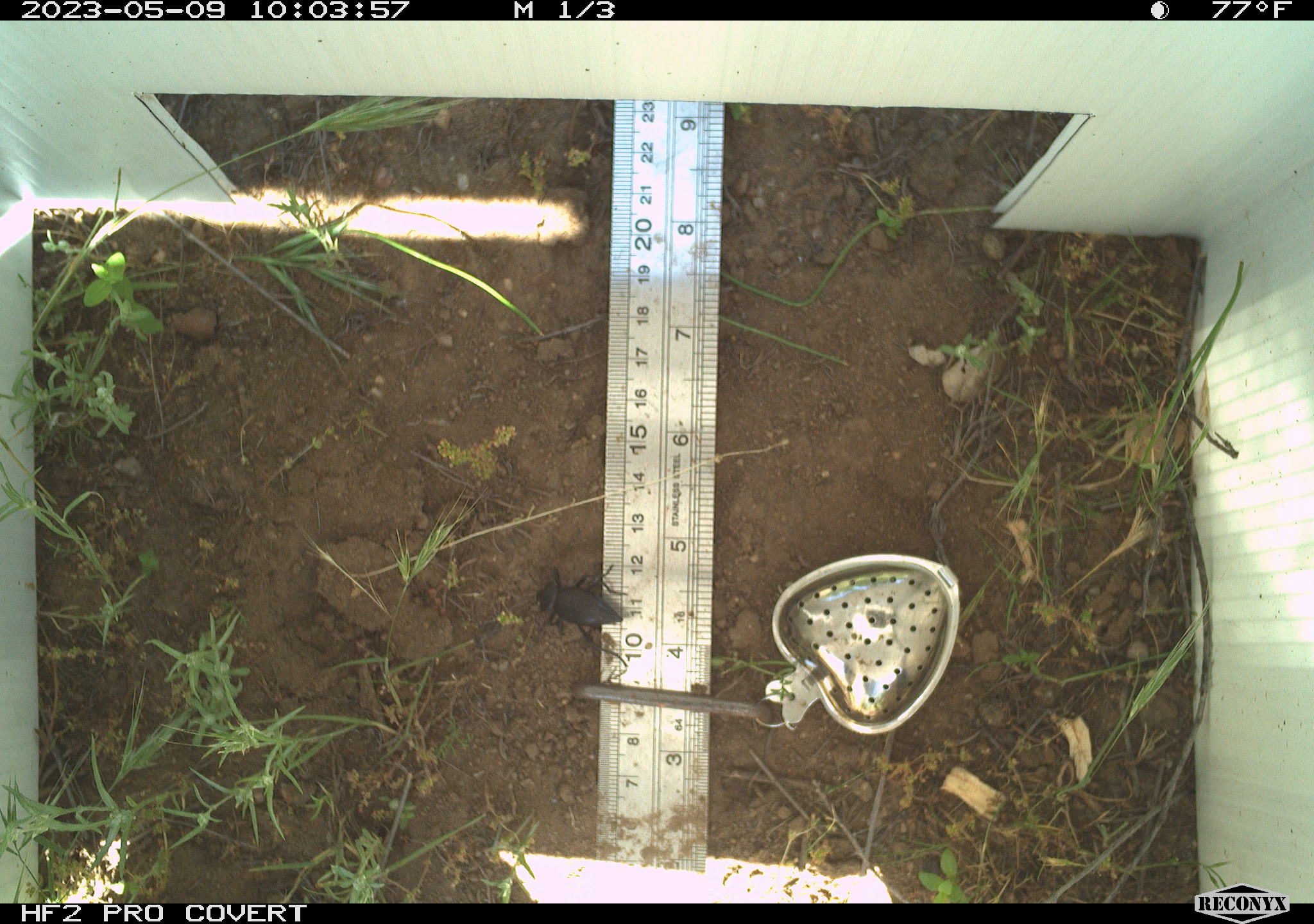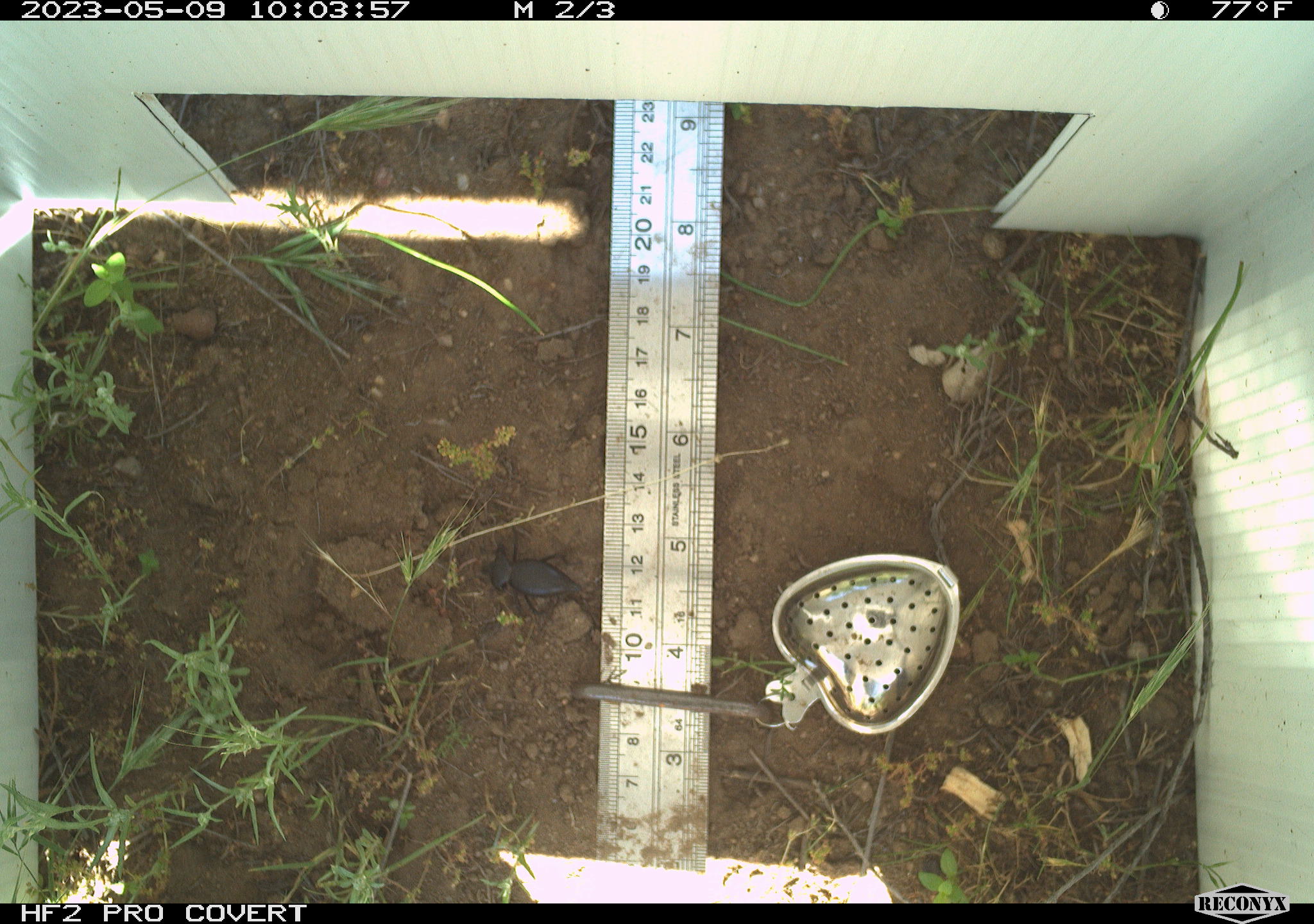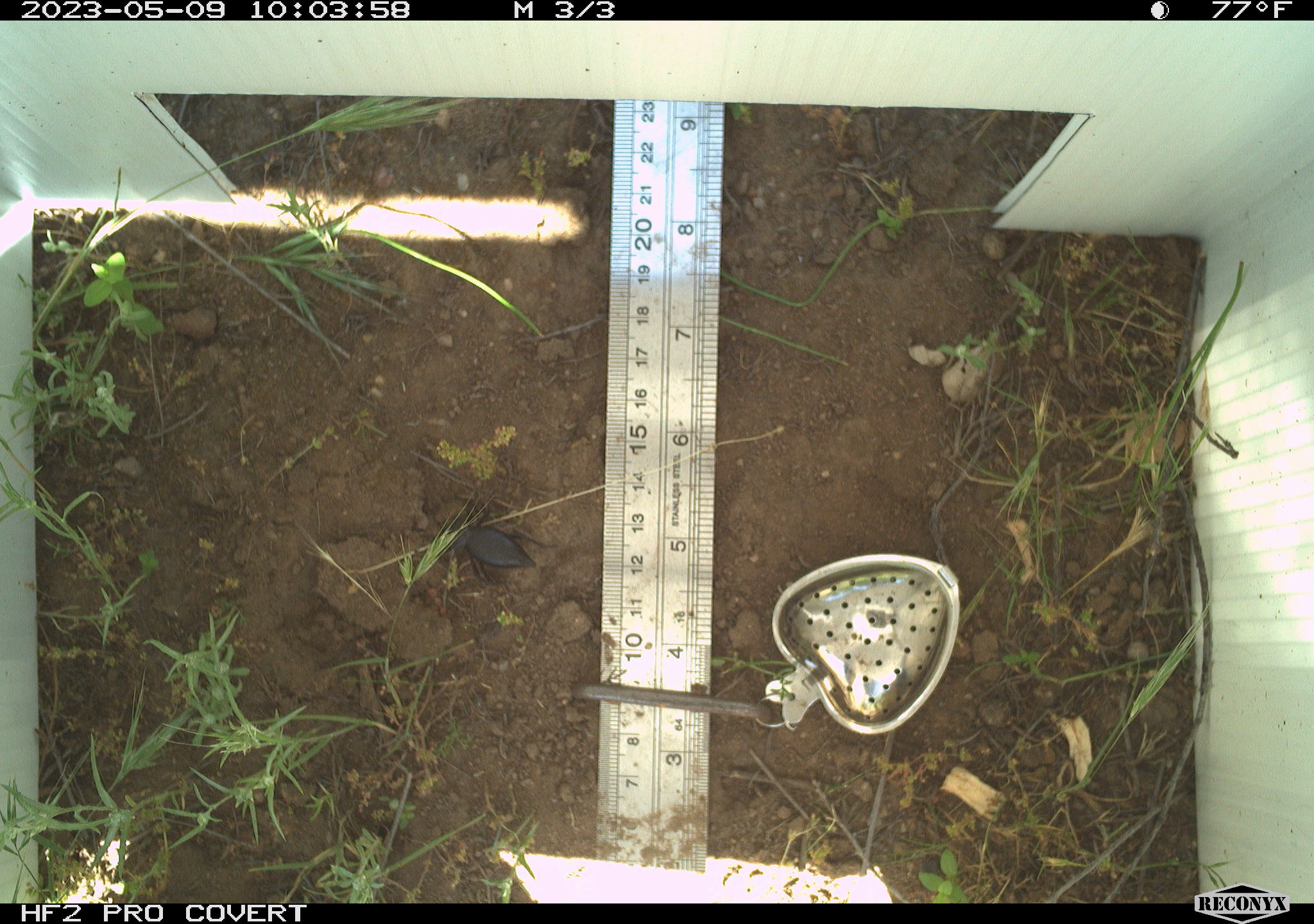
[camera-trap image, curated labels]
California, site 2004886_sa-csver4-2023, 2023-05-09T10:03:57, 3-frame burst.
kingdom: Animalia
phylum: Arthropoda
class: Insecta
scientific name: Insecta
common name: insect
Insect (Insecta).